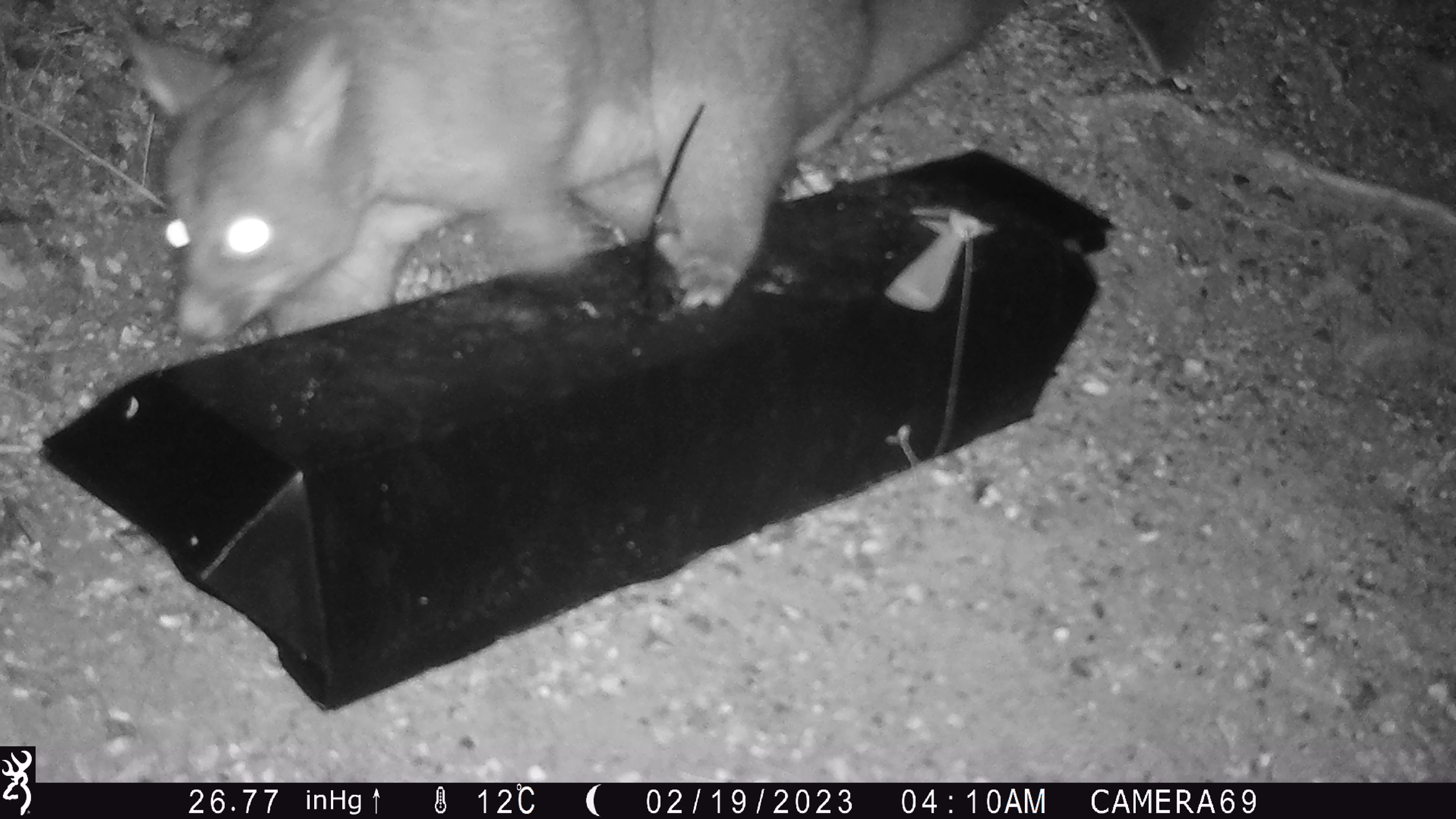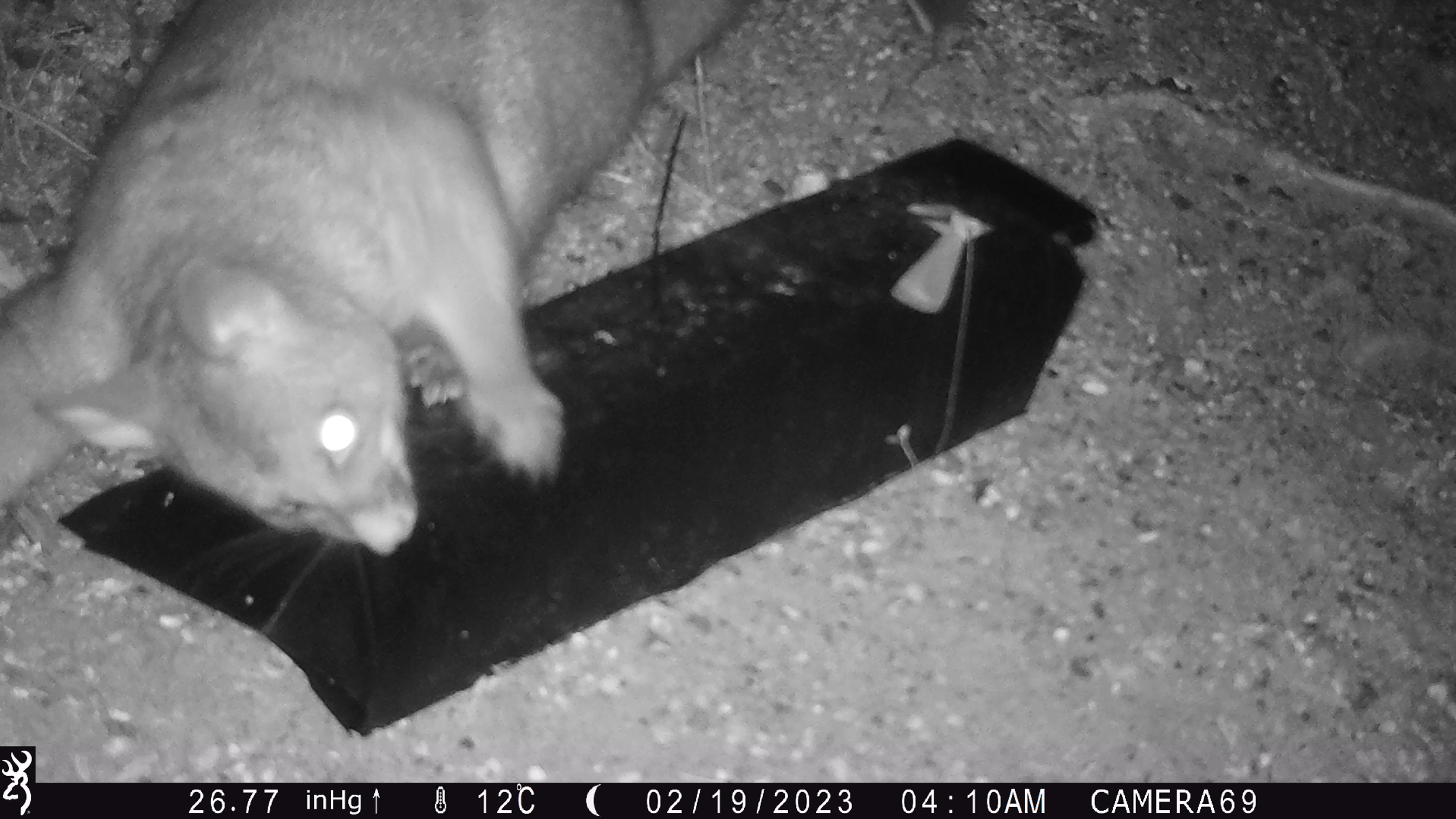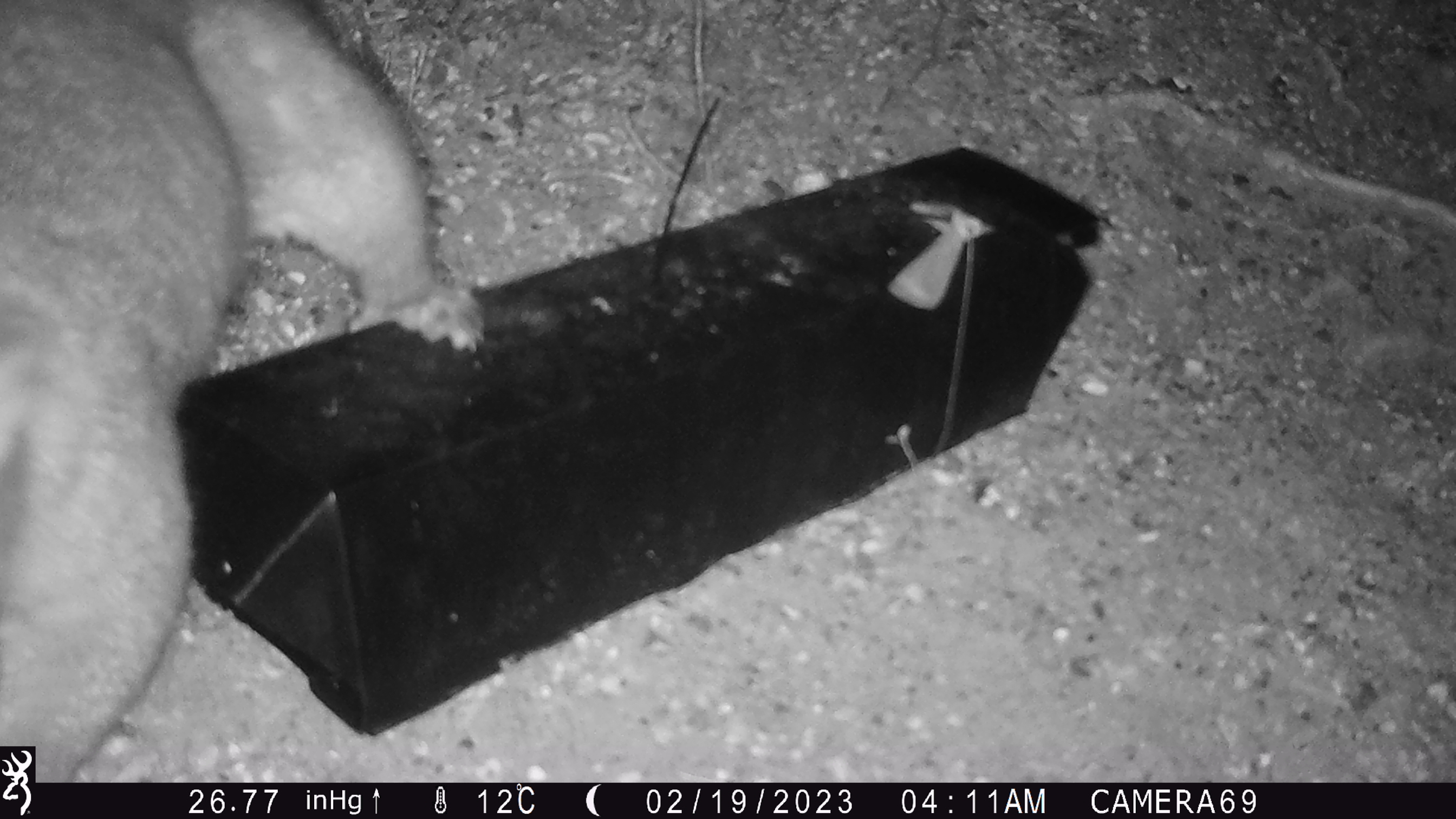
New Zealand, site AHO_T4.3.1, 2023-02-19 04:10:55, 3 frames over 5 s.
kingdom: Animalia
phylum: Chordata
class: Mammalia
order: Carnivora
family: Mustelidae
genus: Mustela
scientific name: Mustela erminea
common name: stoat